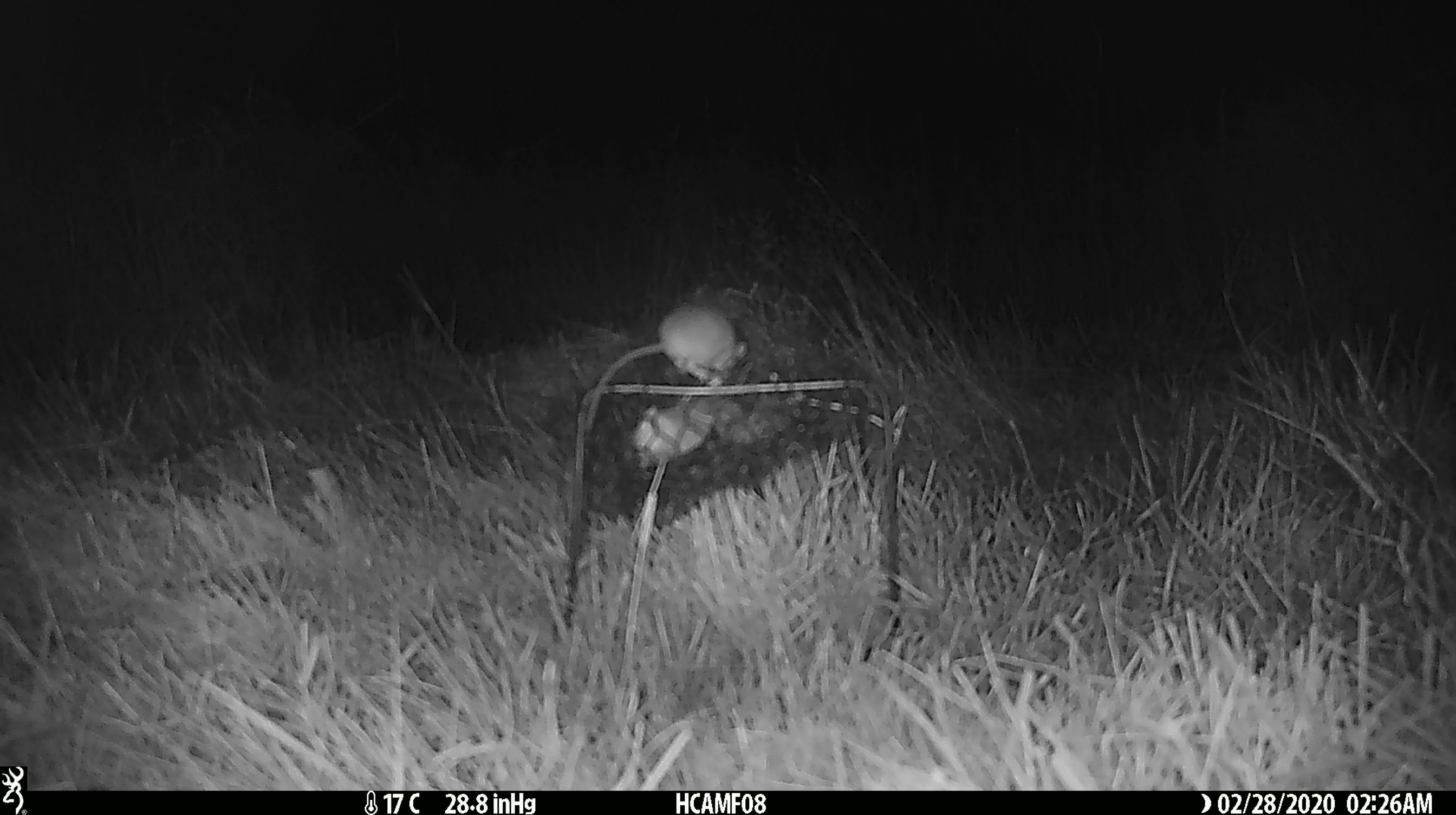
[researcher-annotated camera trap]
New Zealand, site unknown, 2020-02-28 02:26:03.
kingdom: Animalia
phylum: Chordata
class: Mammalia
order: Rodentia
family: Muridae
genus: Mus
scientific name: Mus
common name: mouse